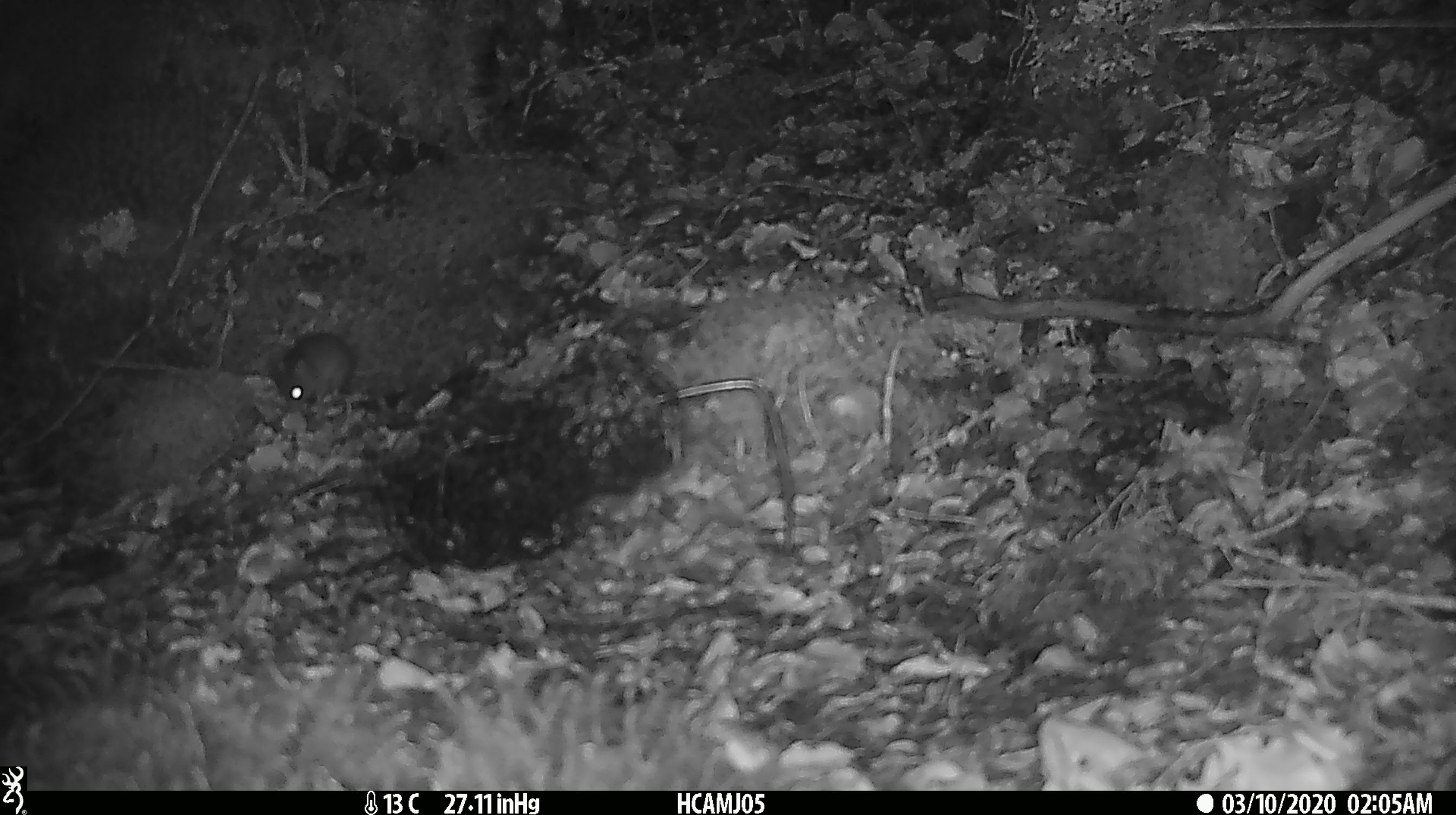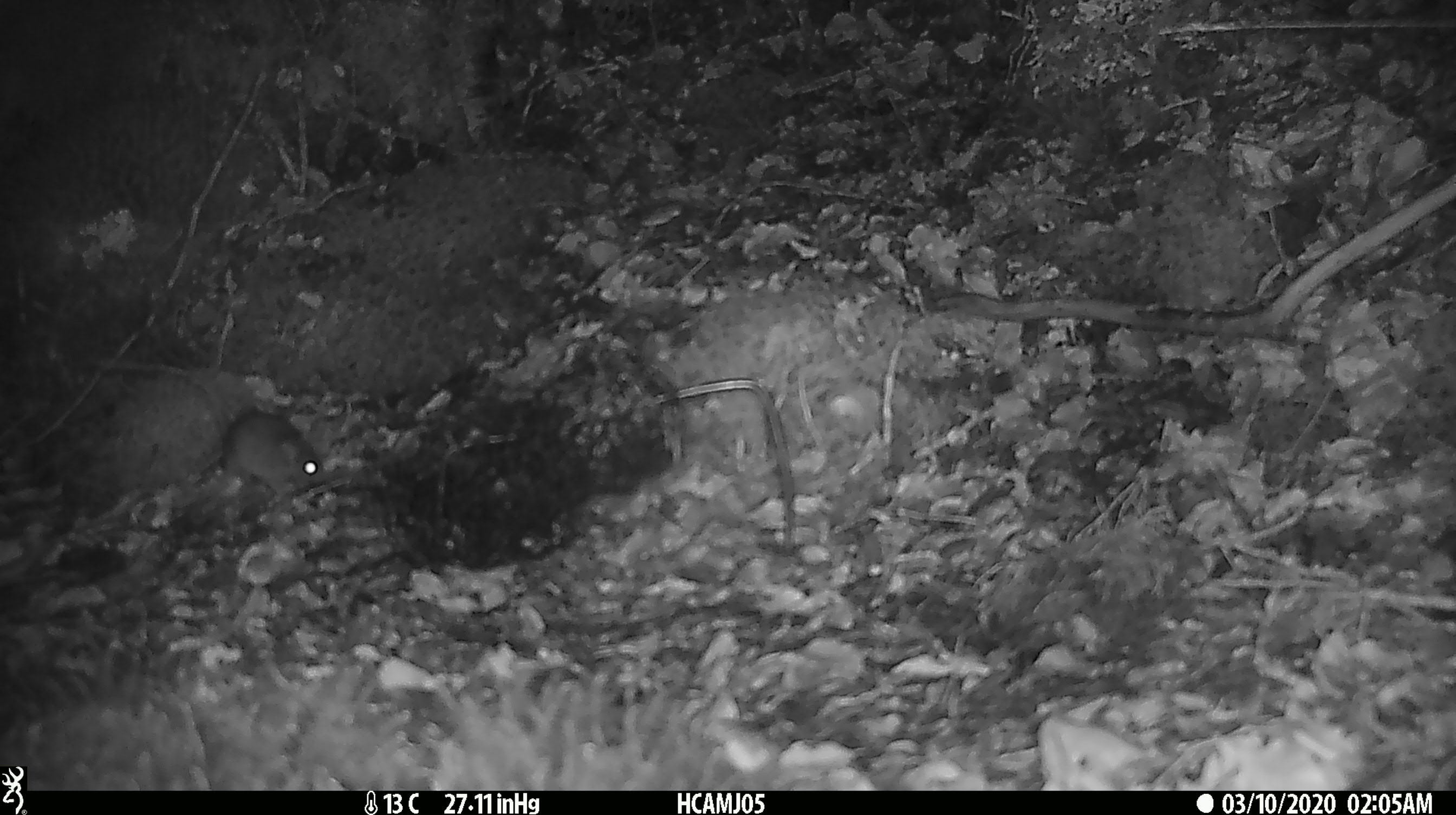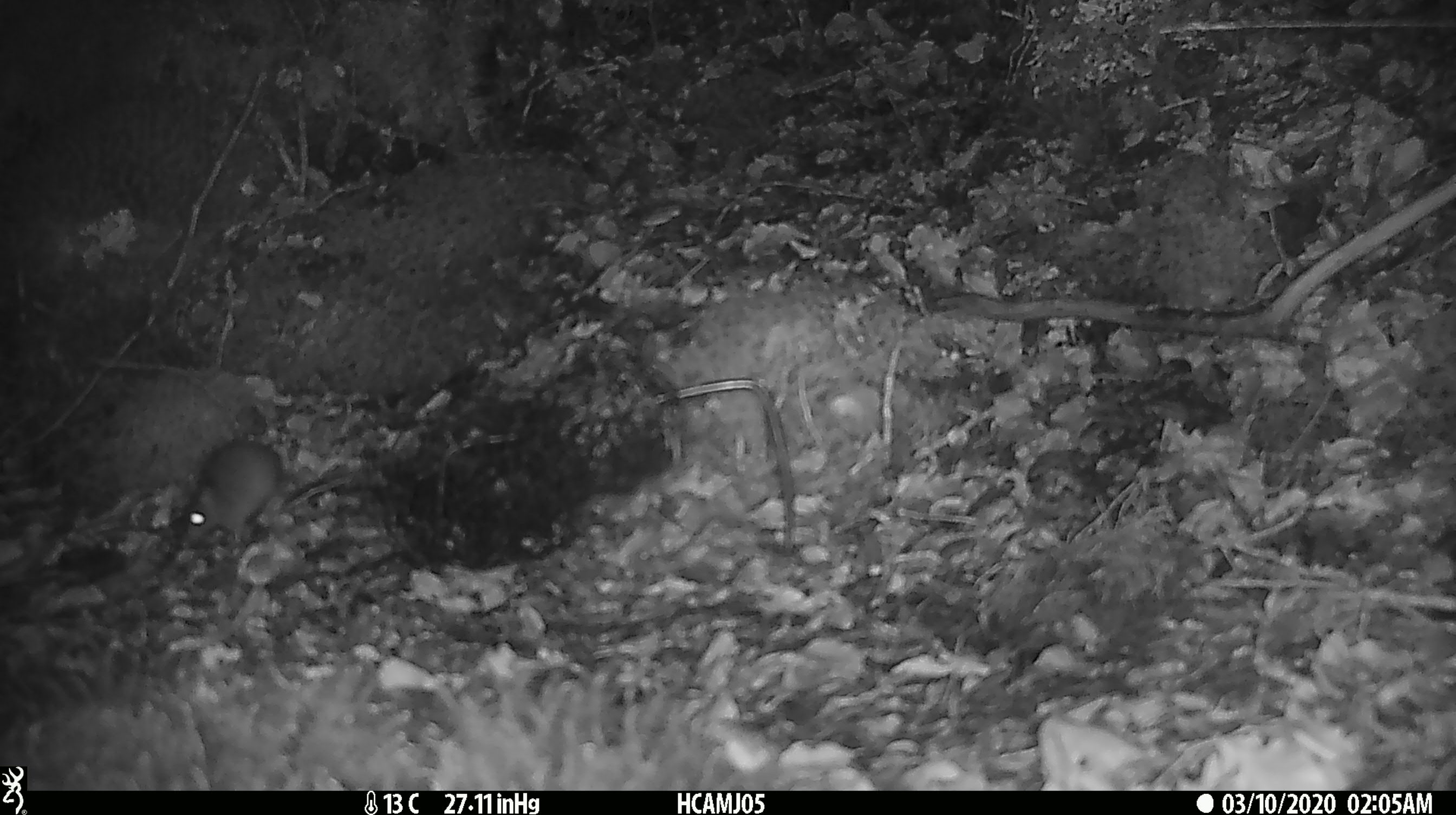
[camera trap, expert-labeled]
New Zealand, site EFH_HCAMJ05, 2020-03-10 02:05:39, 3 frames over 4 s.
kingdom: Animalia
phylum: Chordata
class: Mammalia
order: Rodentia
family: Muridae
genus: Mus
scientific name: Mus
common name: mouse